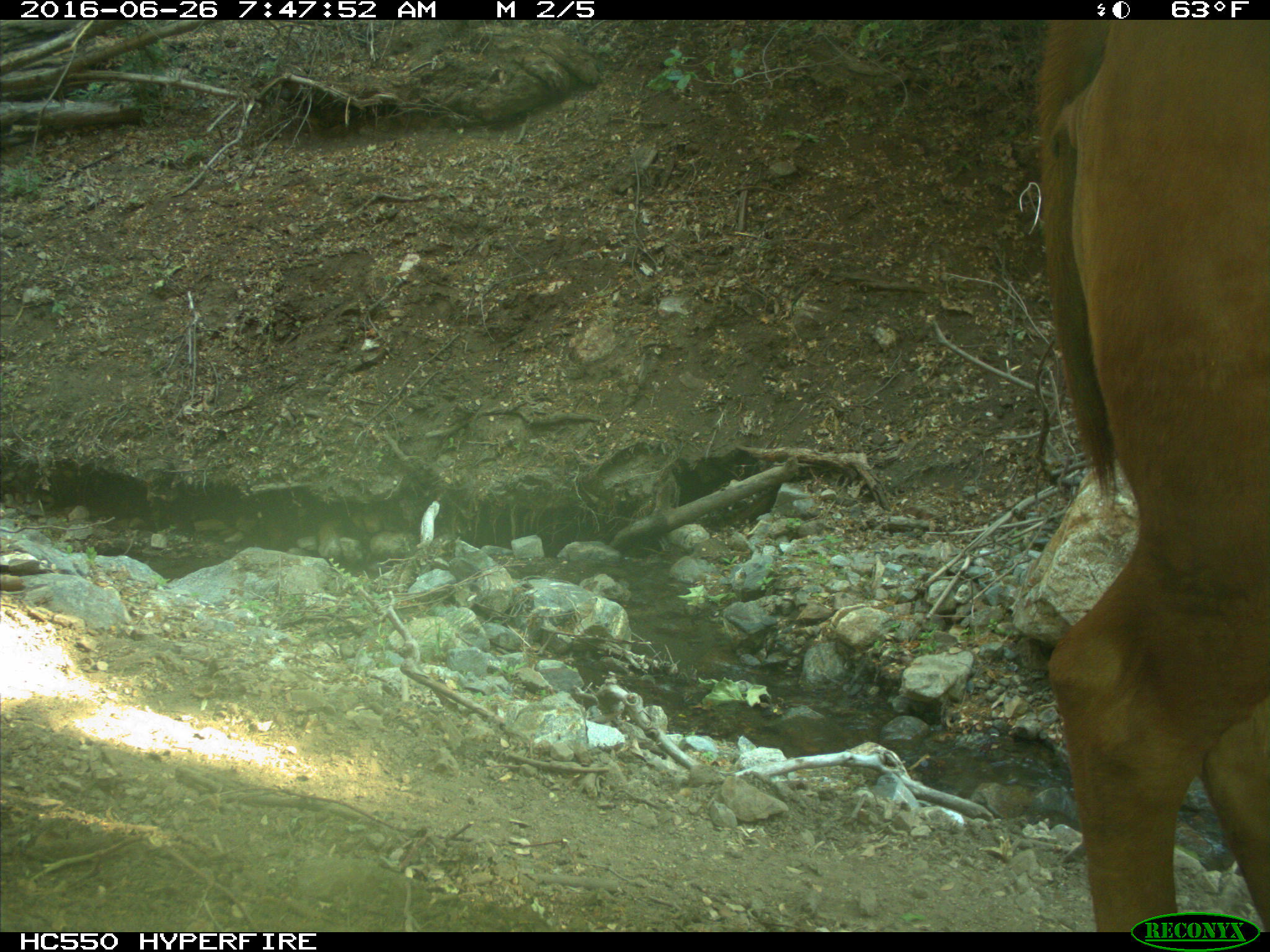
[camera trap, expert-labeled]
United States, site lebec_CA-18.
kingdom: Animalia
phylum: Chordata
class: Mammalia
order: Artiodactyla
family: Bovidae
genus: Bos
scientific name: Bos taurus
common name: domestic cow